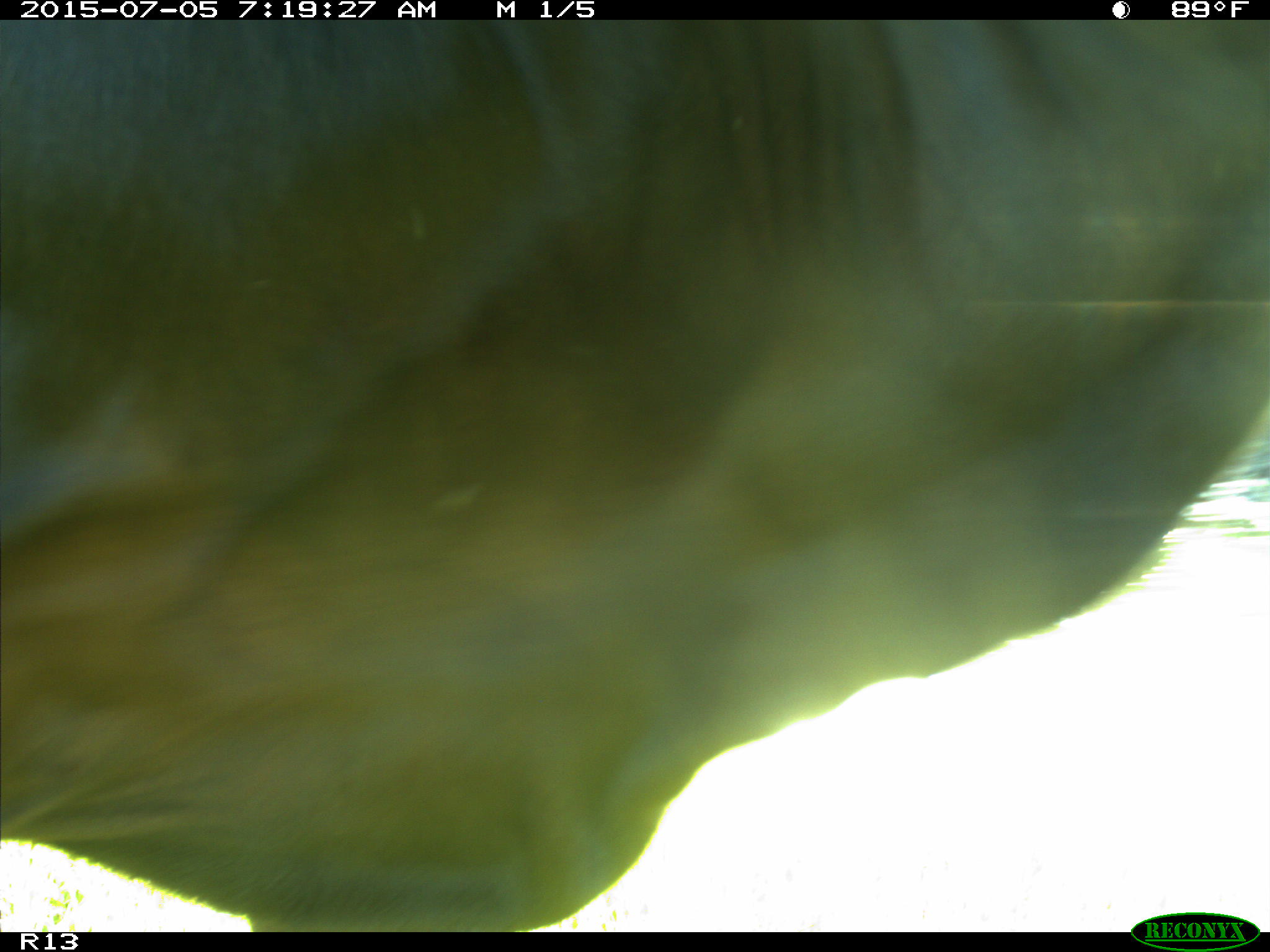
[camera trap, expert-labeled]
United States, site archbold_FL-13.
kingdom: Animalia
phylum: Chordata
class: Mammalia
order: Artiodactyla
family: Bovidae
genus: Bos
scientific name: Bos taurus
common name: domestic cow